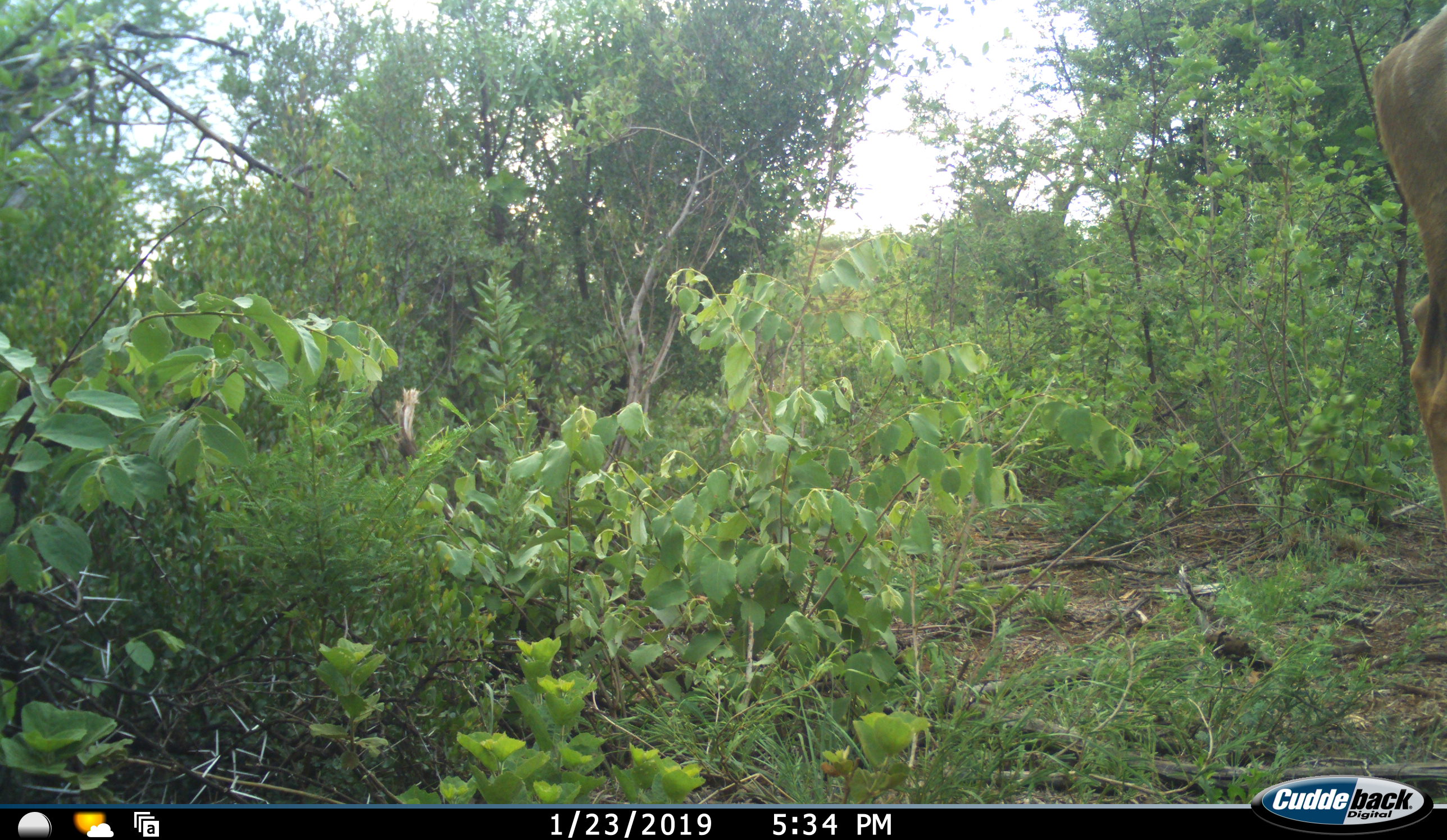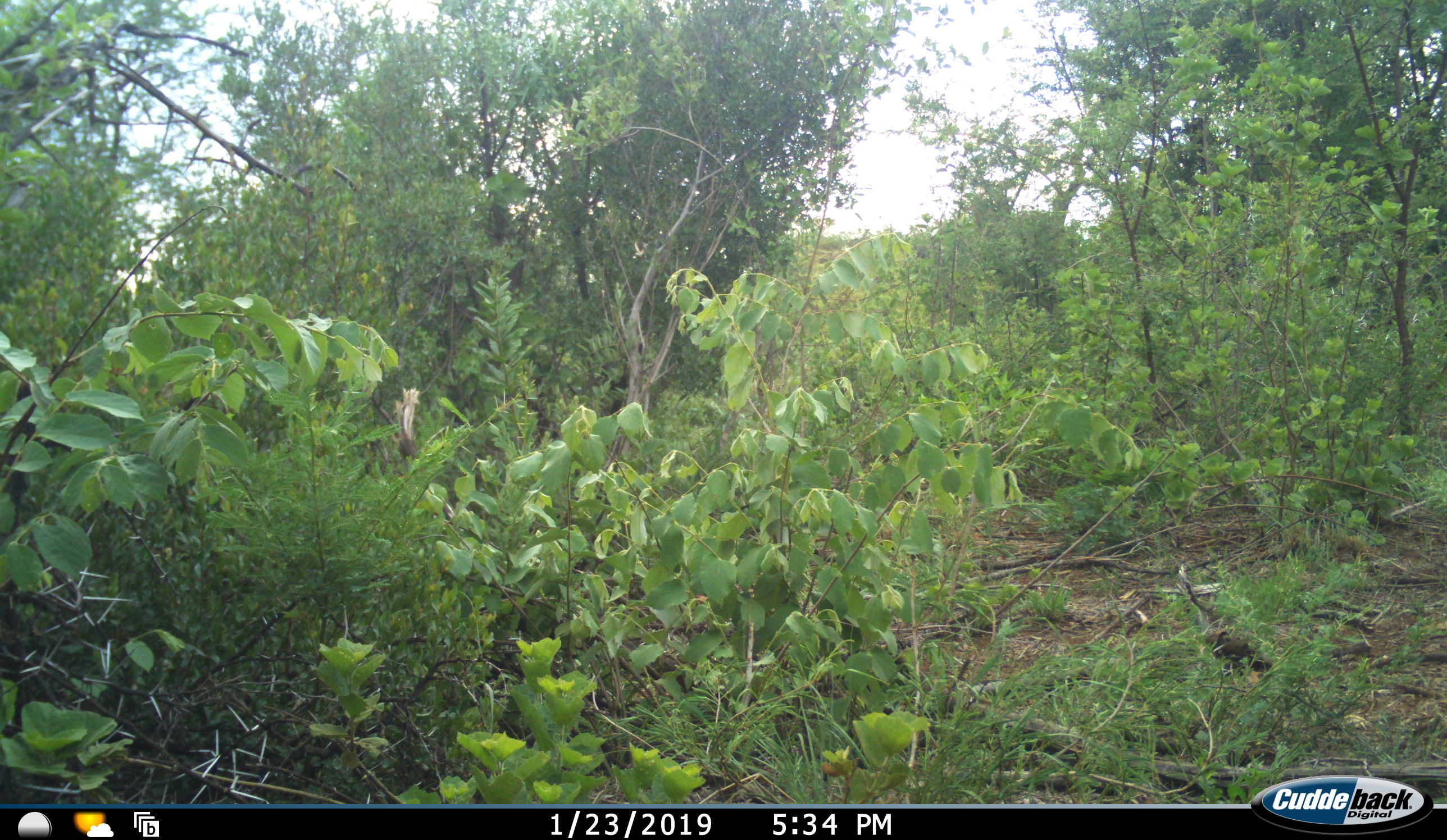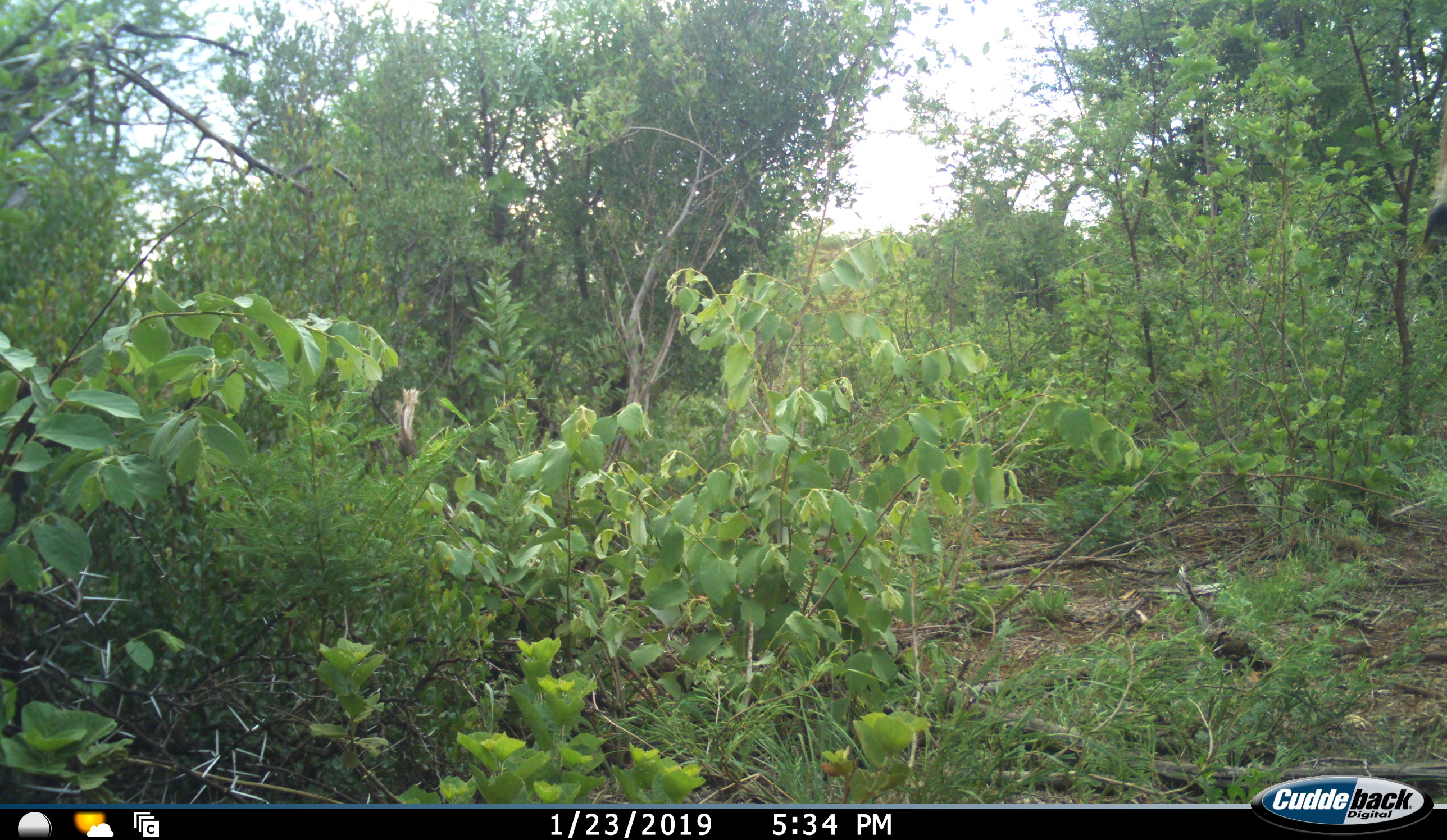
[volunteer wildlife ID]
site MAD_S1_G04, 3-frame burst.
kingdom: Animalia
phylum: Chordata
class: Mammalia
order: Artiodactyla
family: Bovidae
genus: Tragelaphus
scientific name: Tragelaphus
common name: kudu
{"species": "kudu (Tragelaphus)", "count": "1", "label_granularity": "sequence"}